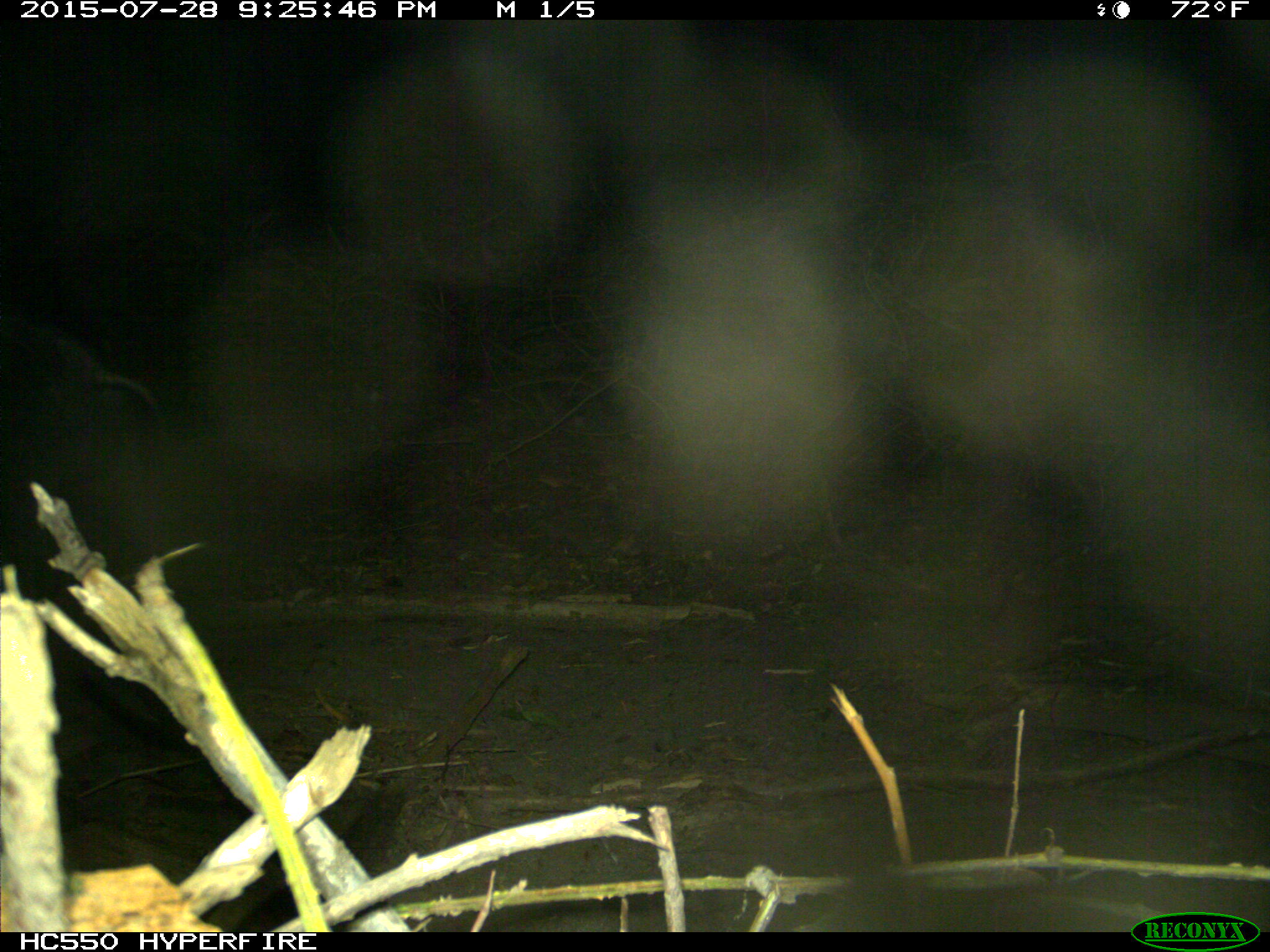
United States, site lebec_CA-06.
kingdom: Animalia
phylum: Chordata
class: Mammalia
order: Artiodactyla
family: Suidae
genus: Sus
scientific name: Sus scrofa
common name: wild boar